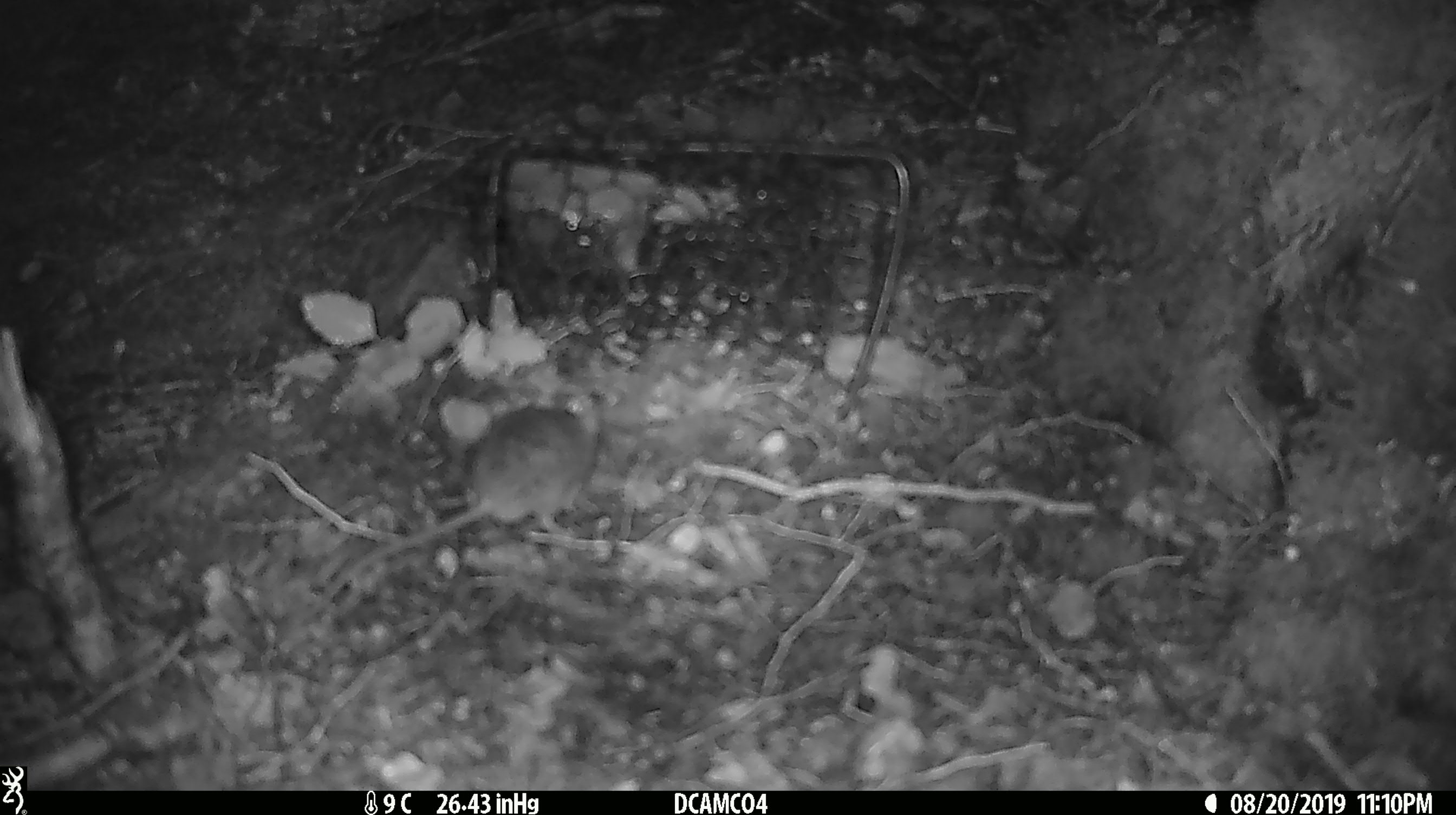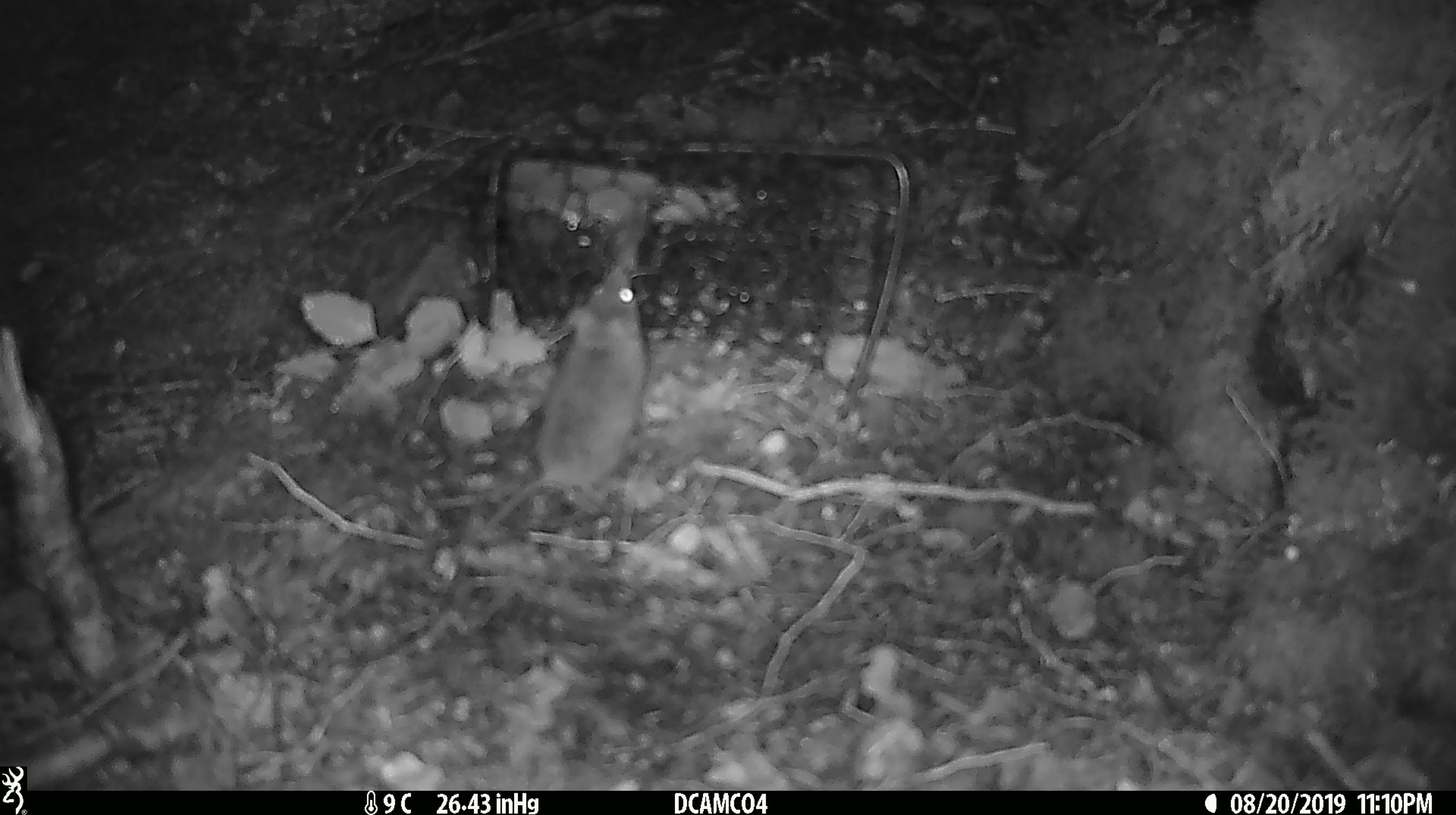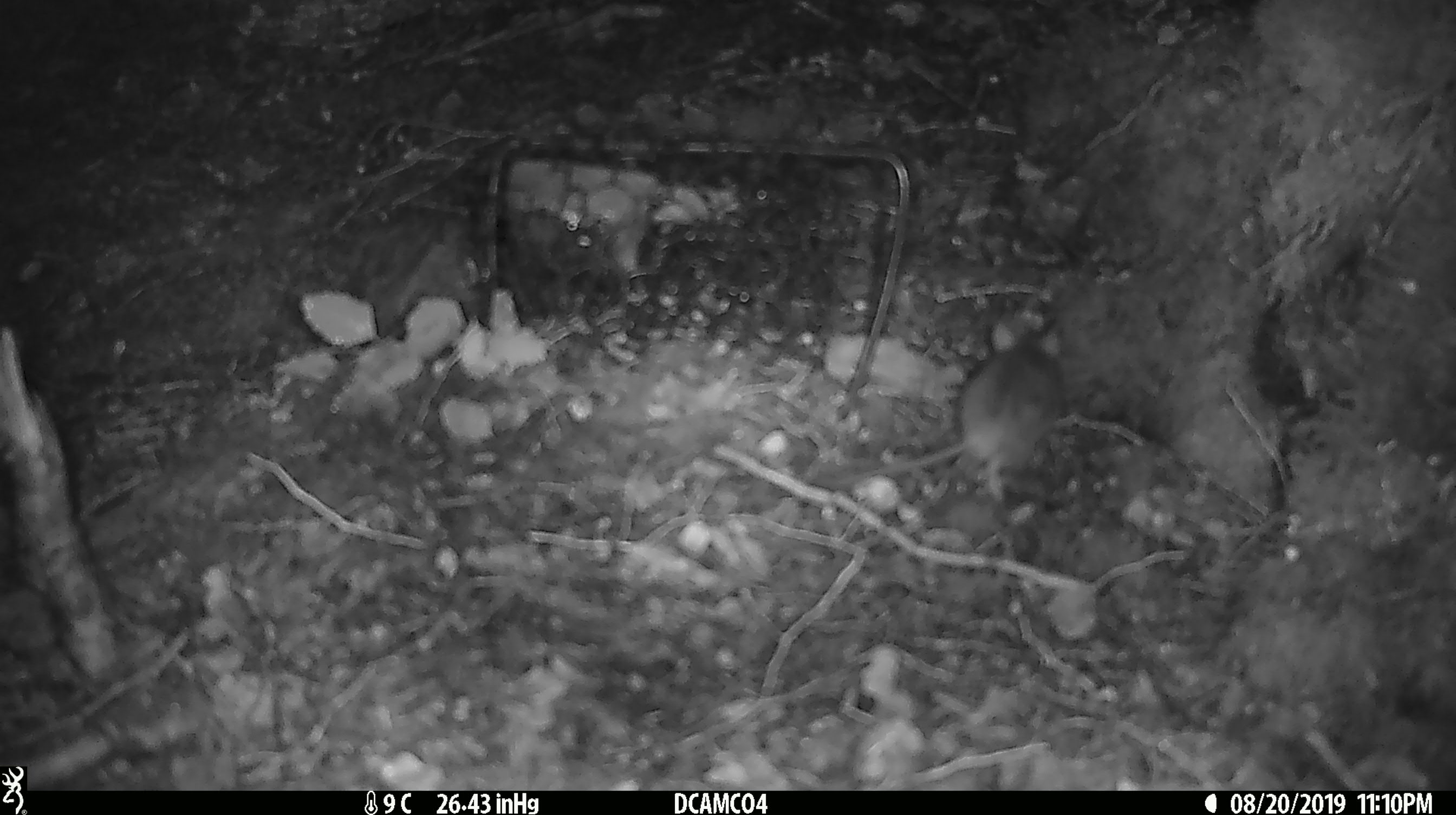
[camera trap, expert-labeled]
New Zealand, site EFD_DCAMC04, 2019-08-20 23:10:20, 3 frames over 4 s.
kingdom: Animalia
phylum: Chordata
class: Mammalia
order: Rodentia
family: Muridae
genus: Mus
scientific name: Mus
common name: mouse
Mouse (Mus).